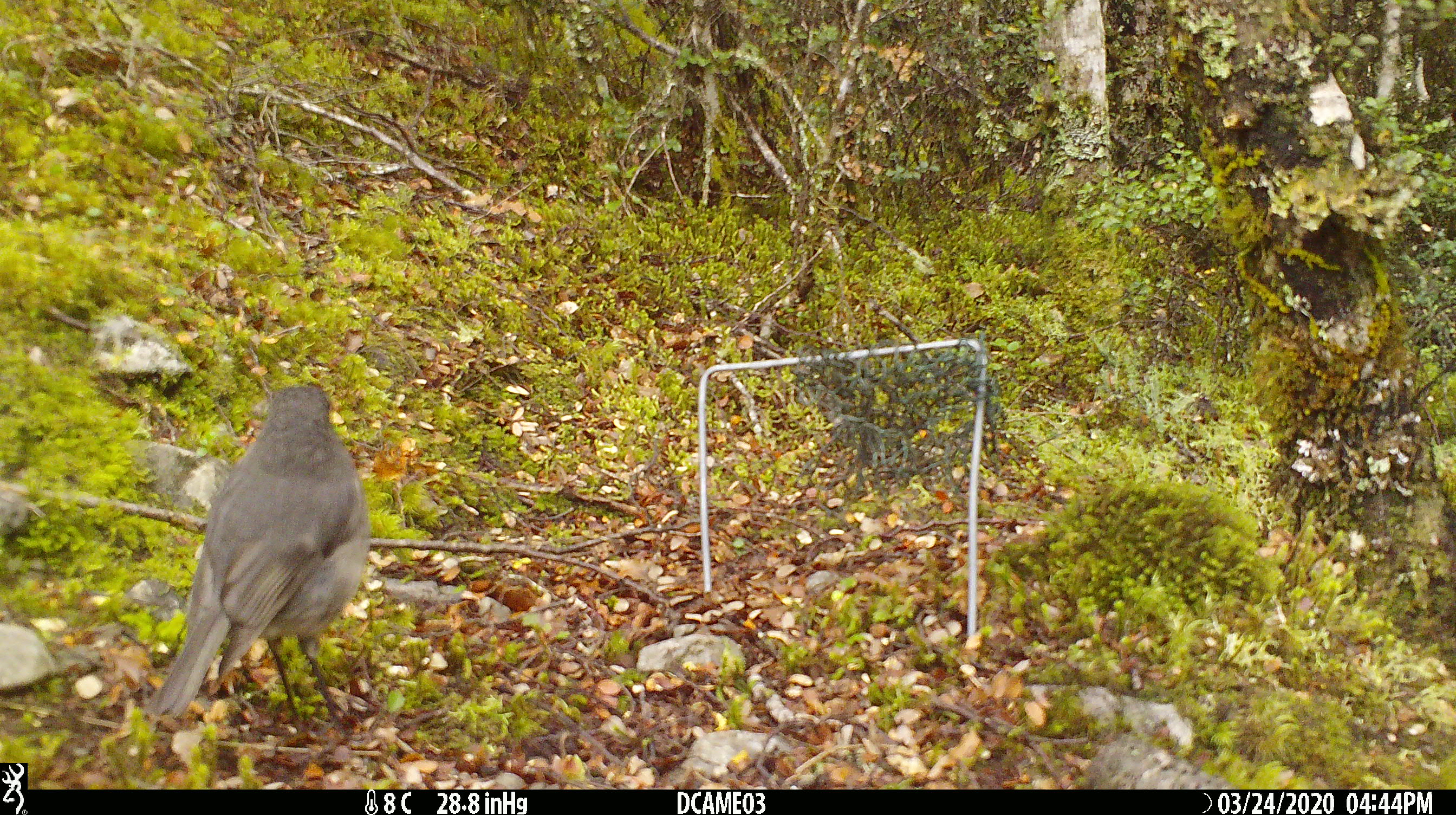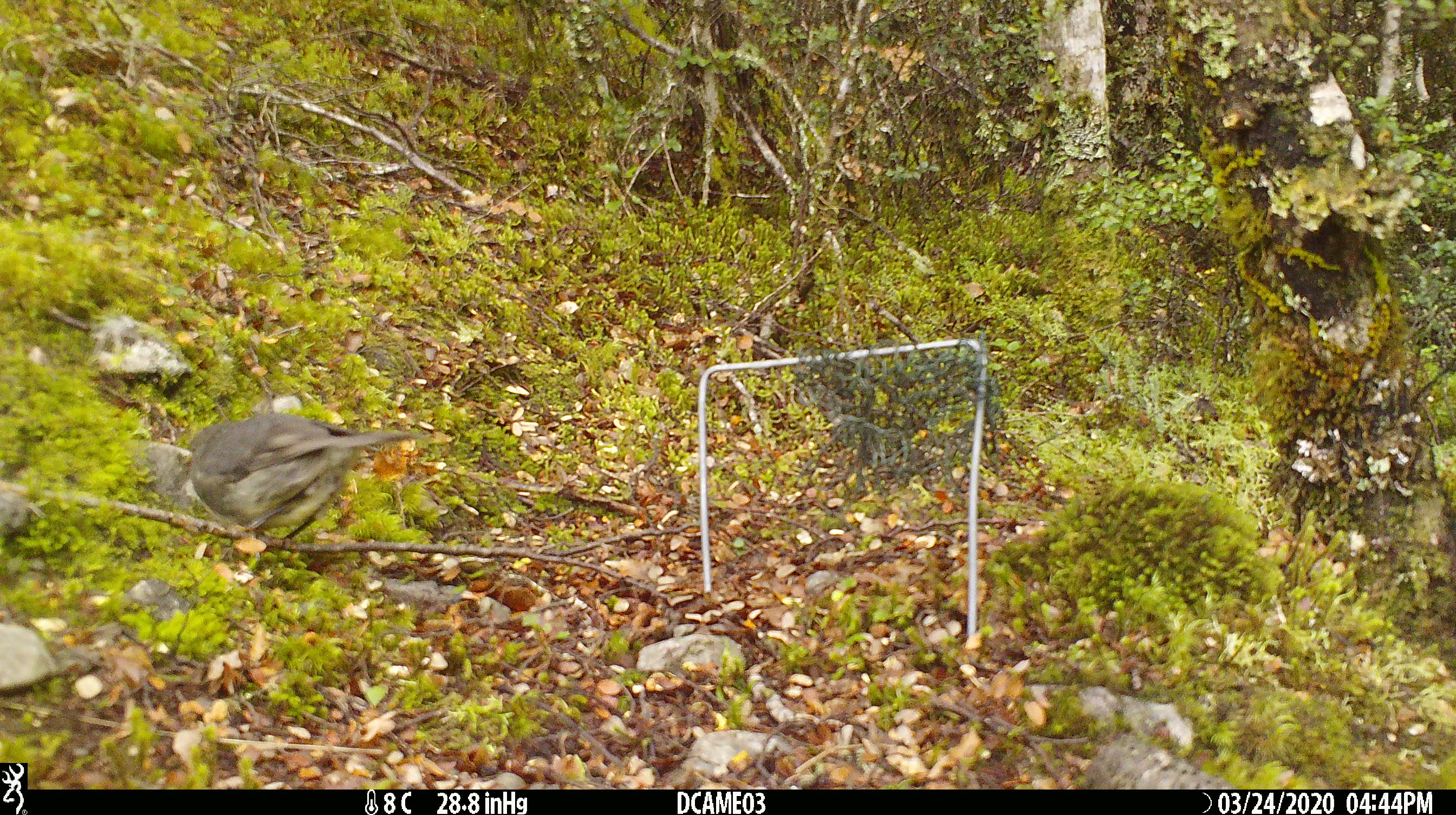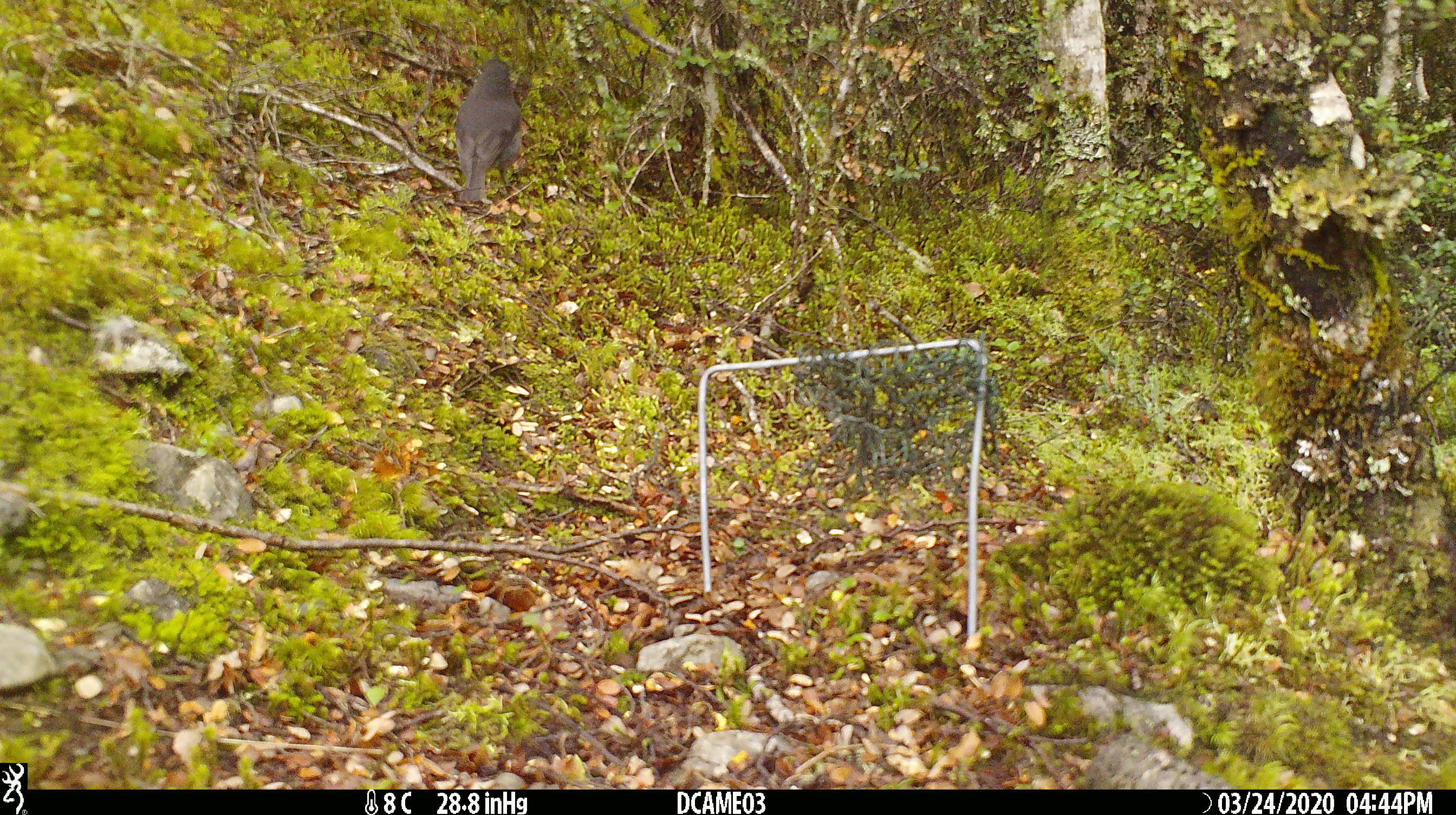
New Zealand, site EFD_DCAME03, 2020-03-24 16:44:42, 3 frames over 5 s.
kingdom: Animalia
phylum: Chordata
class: Aves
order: Passeriformes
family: Petroicidae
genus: Petroica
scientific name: Petroica australis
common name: new zealand robin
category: robin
Robin (new zealand robin) (Petroica australis).